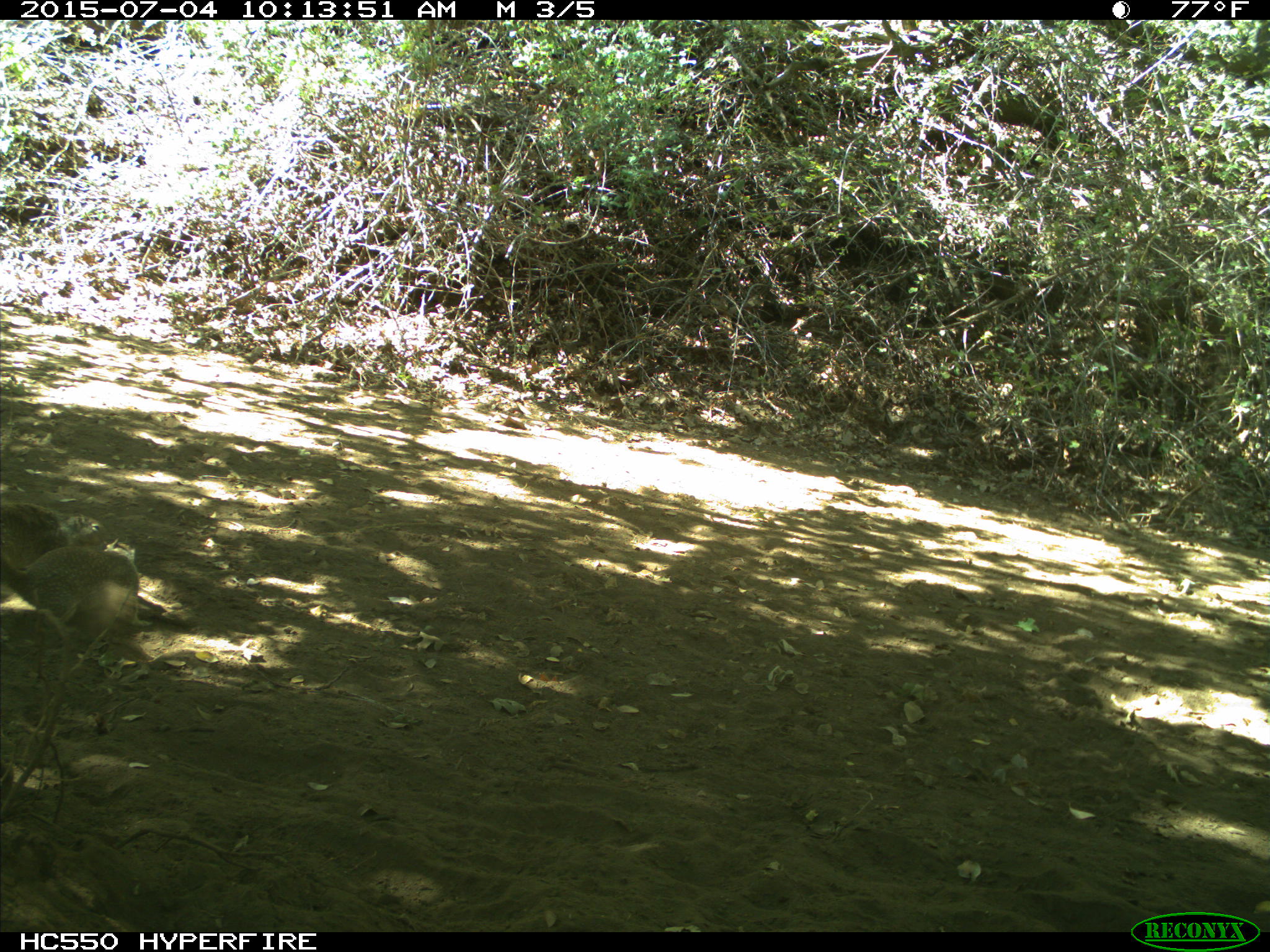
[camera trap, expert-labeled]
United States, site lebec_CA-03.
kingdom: Animalia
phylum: Chordata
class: Mammalia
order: Rodentia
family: Sciuridae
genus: Otospermophilus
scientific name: Otospermophilus beecheyi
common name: california ground squirrel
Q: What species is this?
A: Otospermophilus beecheyi (california ground squirrel).